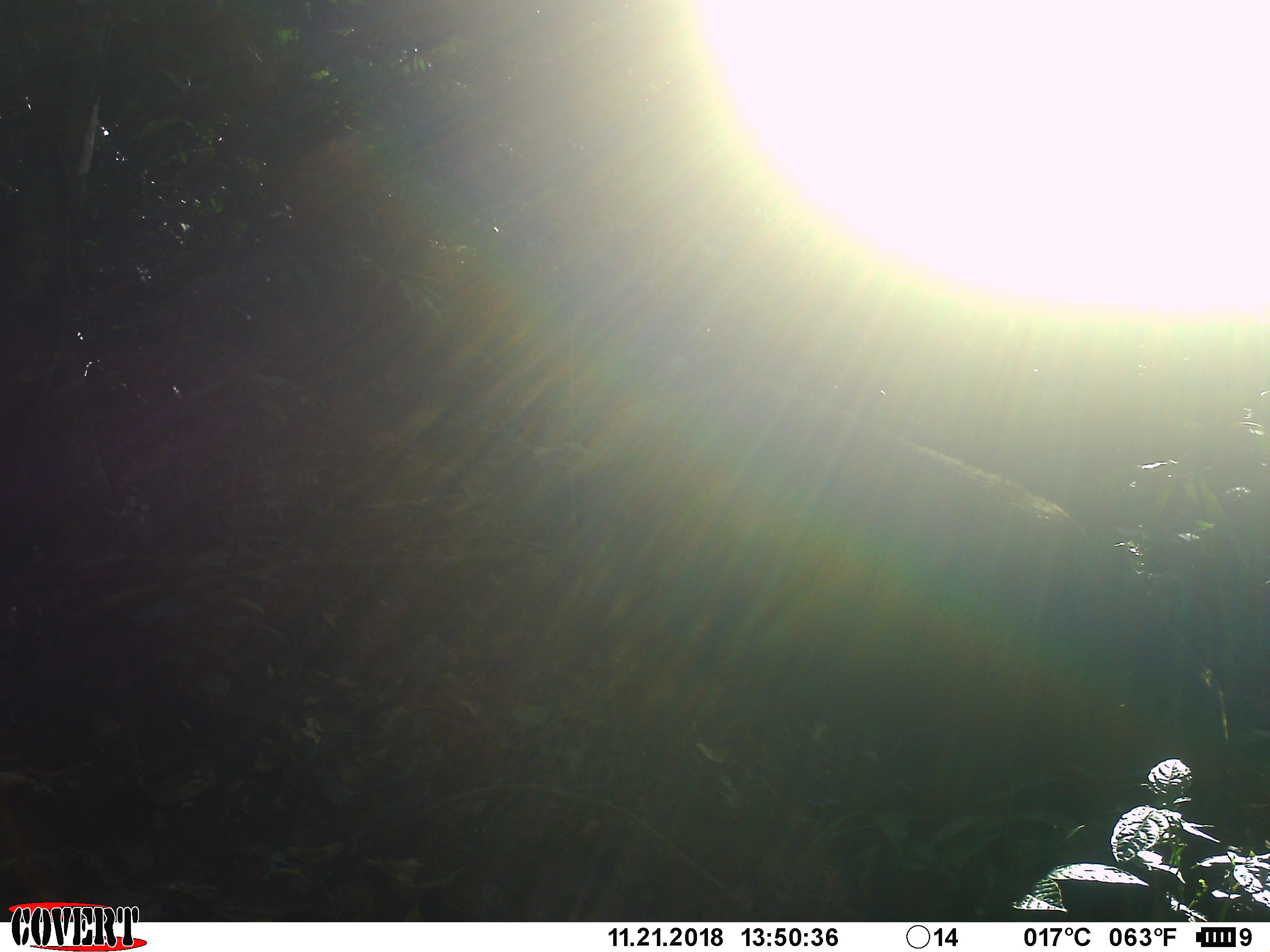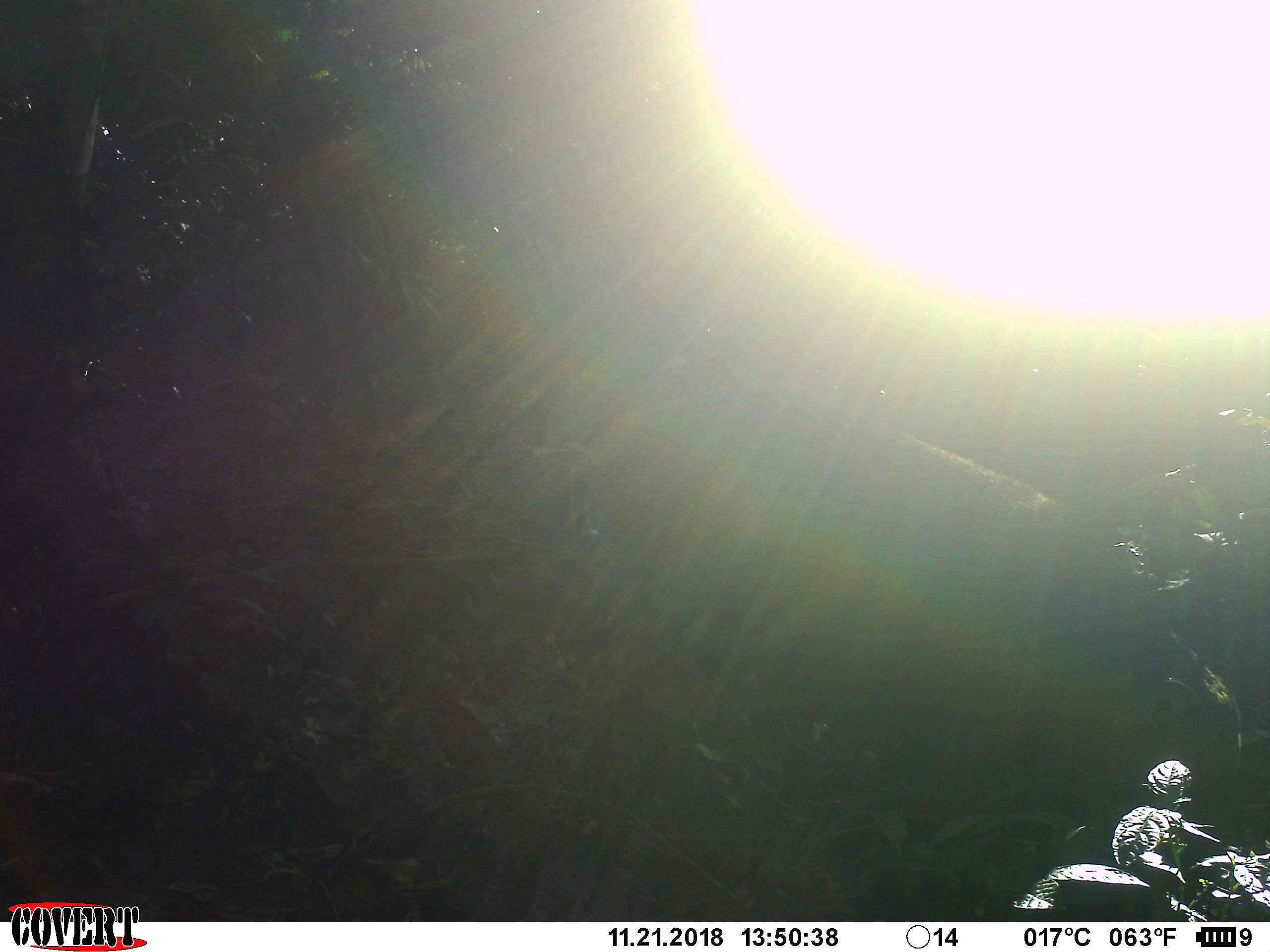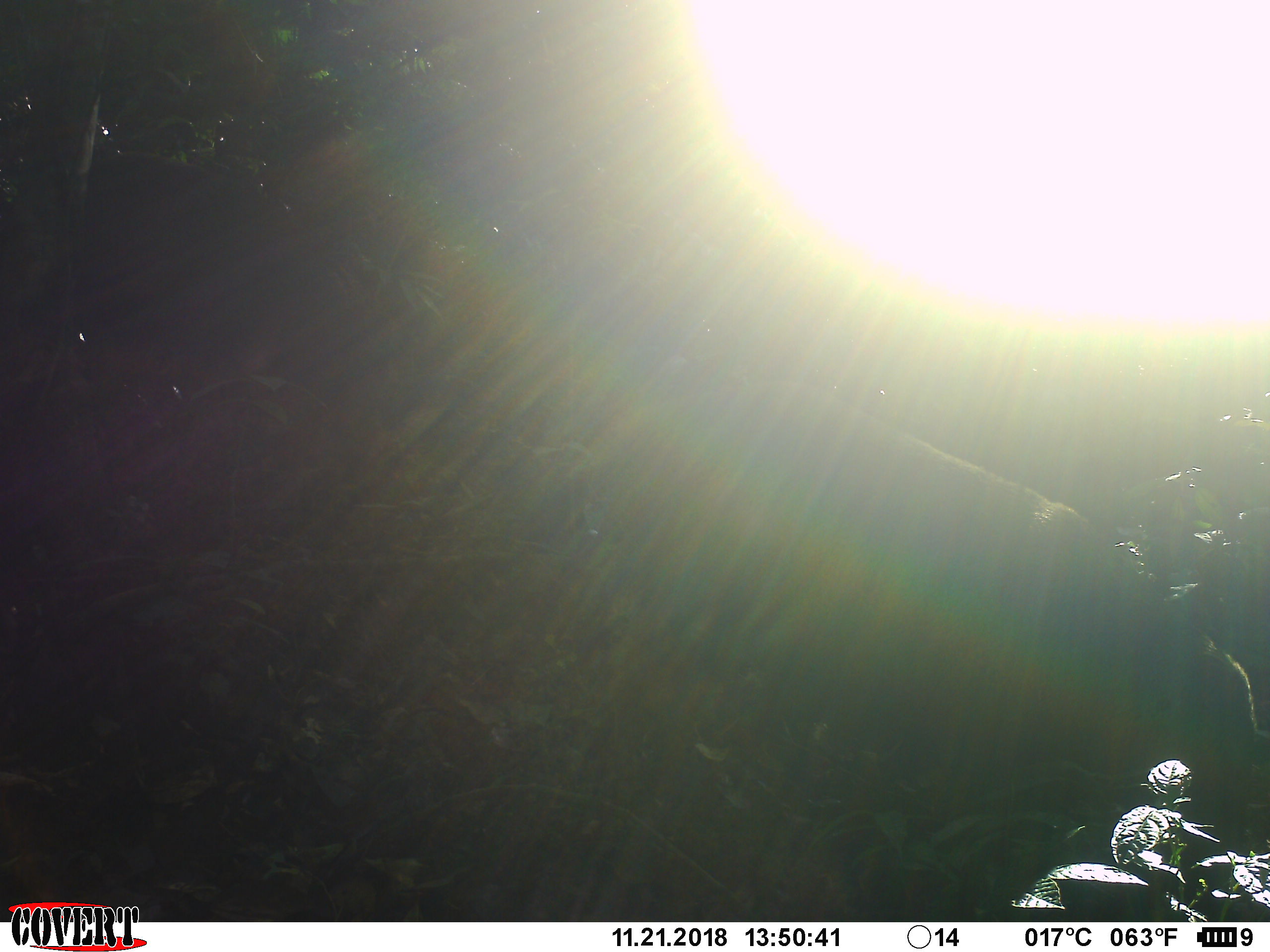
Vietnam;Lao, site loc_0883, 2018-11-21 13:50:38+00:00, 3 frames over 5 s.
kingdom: Animalia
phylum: Chordata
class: Mammalia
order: Artiodactyla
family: Suidae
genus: Sus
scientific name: Sus scrofa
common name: eurasian wild pig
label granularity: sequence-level